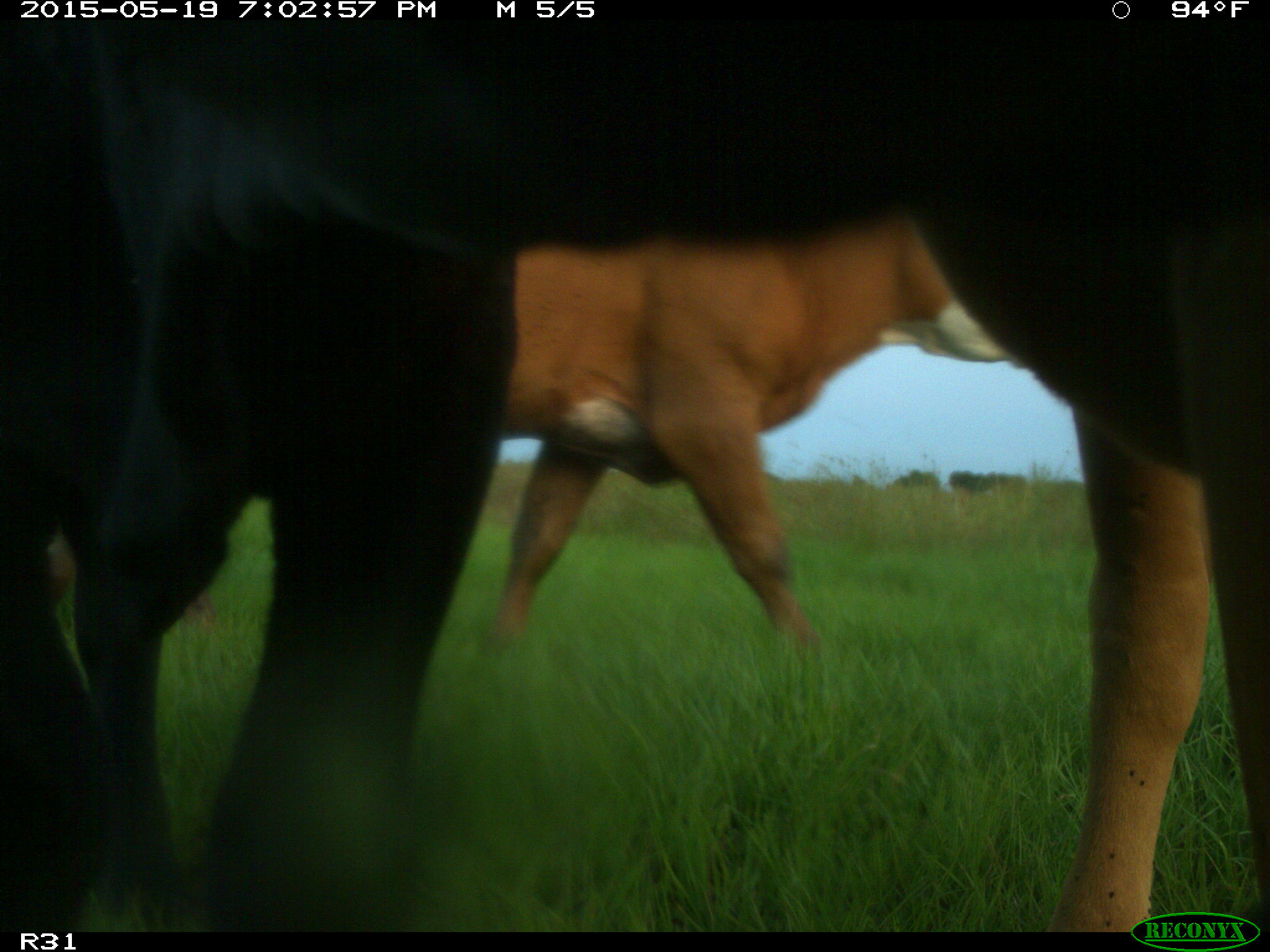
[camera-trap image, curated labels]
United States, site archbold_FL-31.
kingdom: Animalia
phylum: Chordata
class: Mammalia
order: Artiodactyla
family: Bovidae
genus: Bos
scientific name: Bos taurus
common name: domestic cow